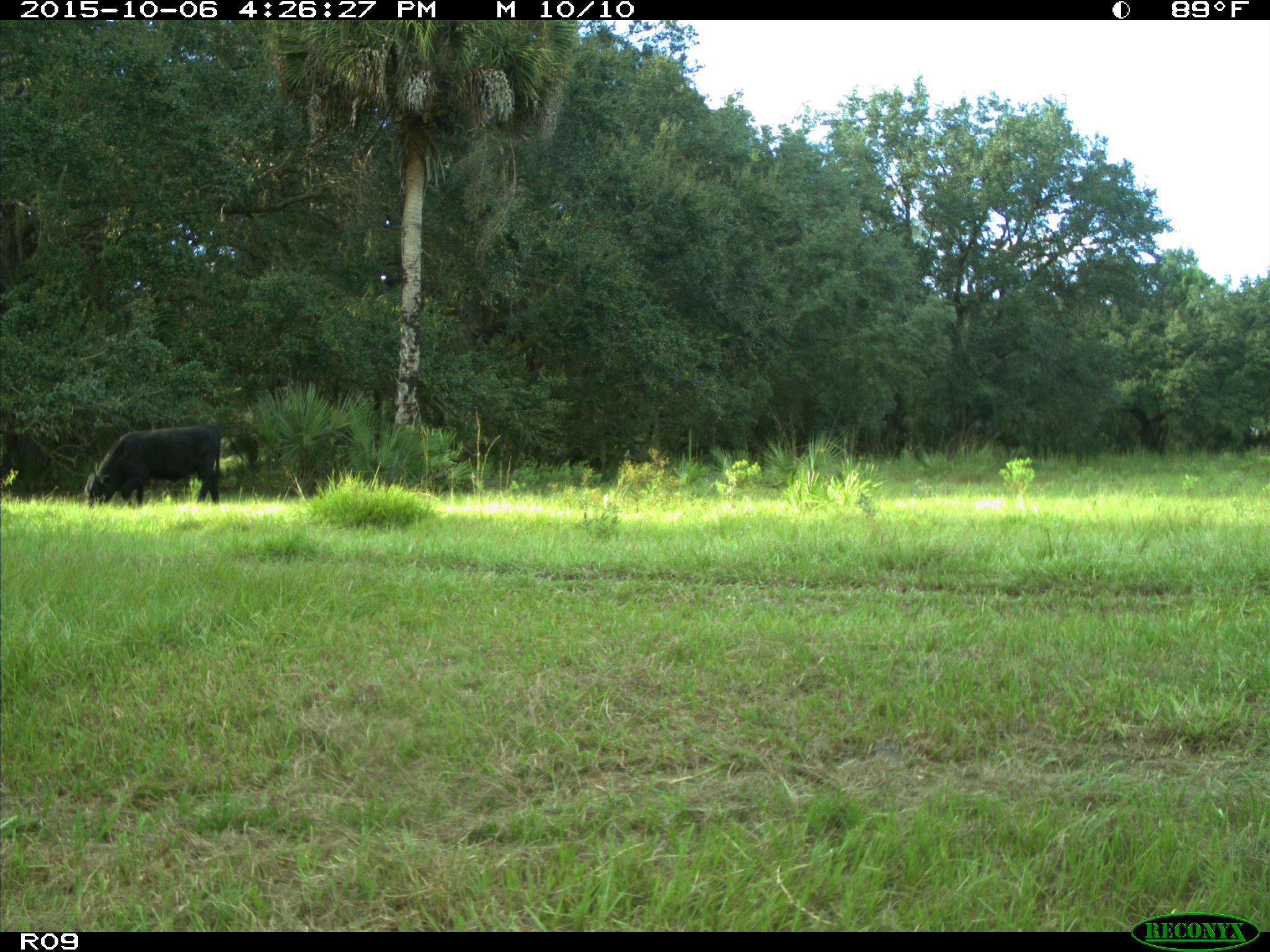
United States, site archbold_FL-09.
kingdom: Animalia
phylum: Chordata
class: Mammalia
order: Artiodactyla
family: Bovidae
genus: Bos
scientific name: Bos taurus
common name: domestic cow